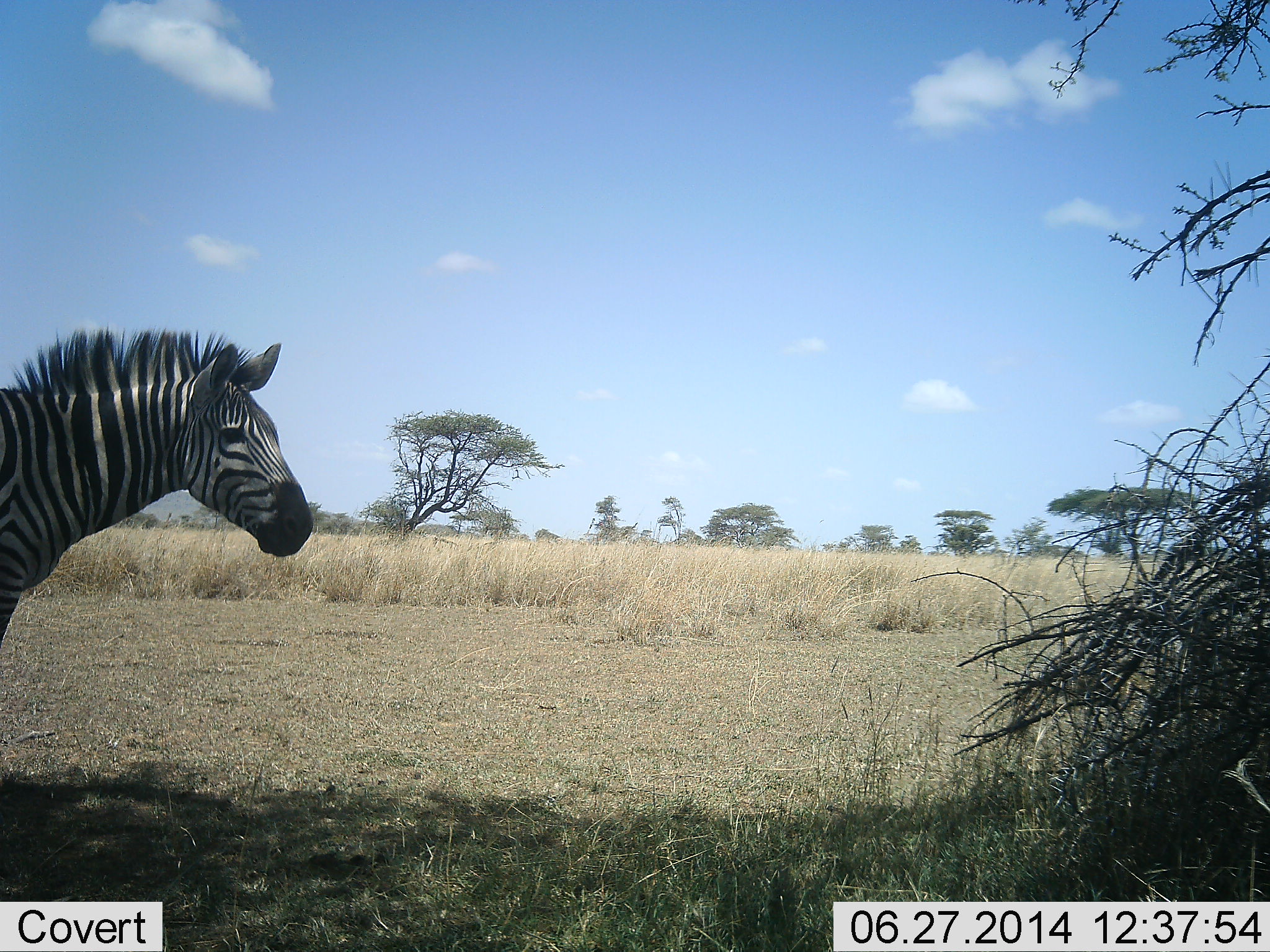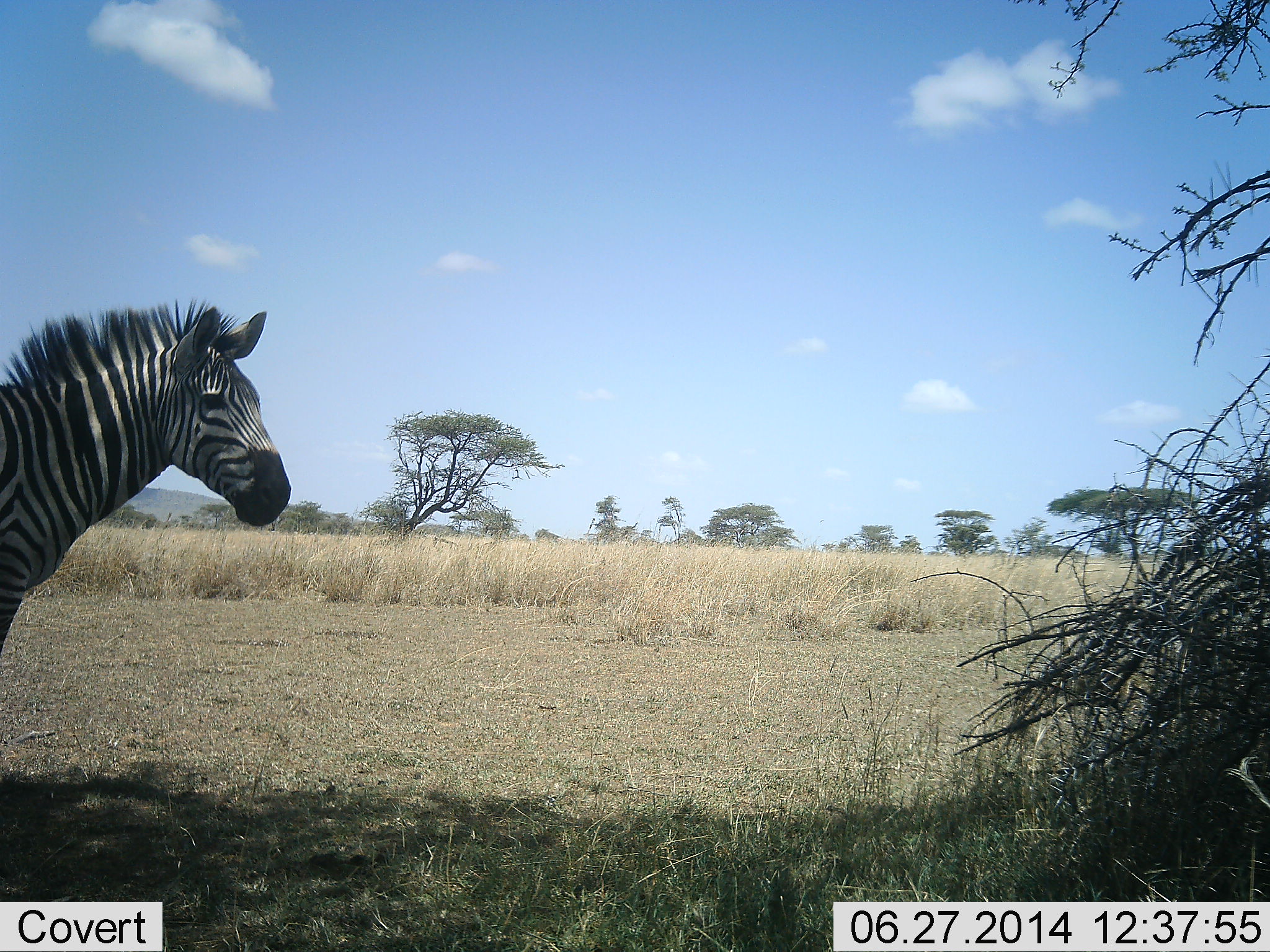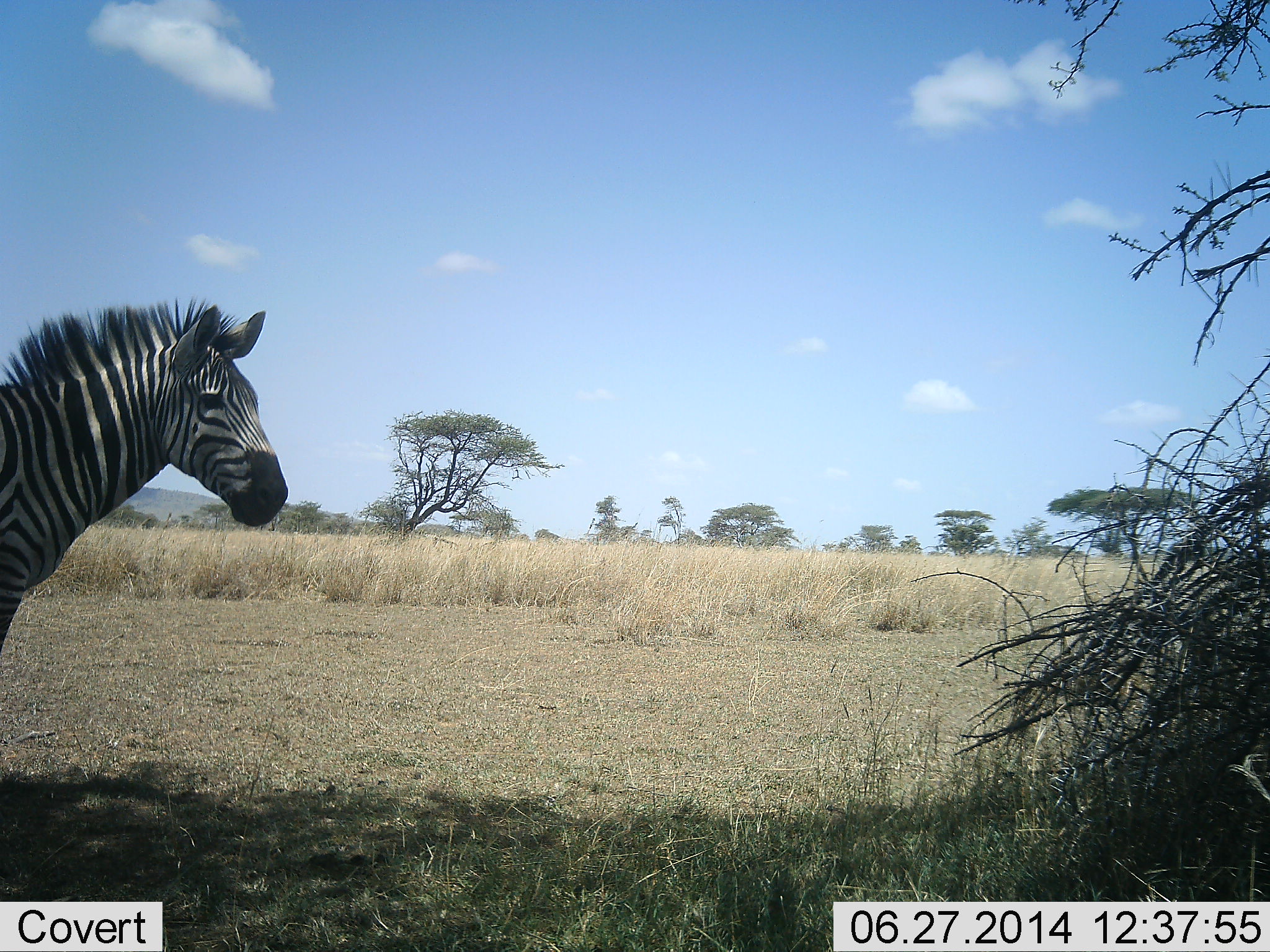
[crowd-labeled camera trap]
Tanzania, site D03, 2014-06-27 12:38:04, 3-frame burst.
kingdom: Animalia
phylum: Chordata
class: Mammalia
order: Perissodactyla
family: Equidae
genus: Equus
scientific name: Equus quagga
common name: plains zebra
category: zebra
Zebra (plains zebra) (Equus quagga), count 1. Behavior (volunteer vote fractions): standing 90%, resting 0%, moving 10%, interacting 0%. Young present (vote fraction): 0%. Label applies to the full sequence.